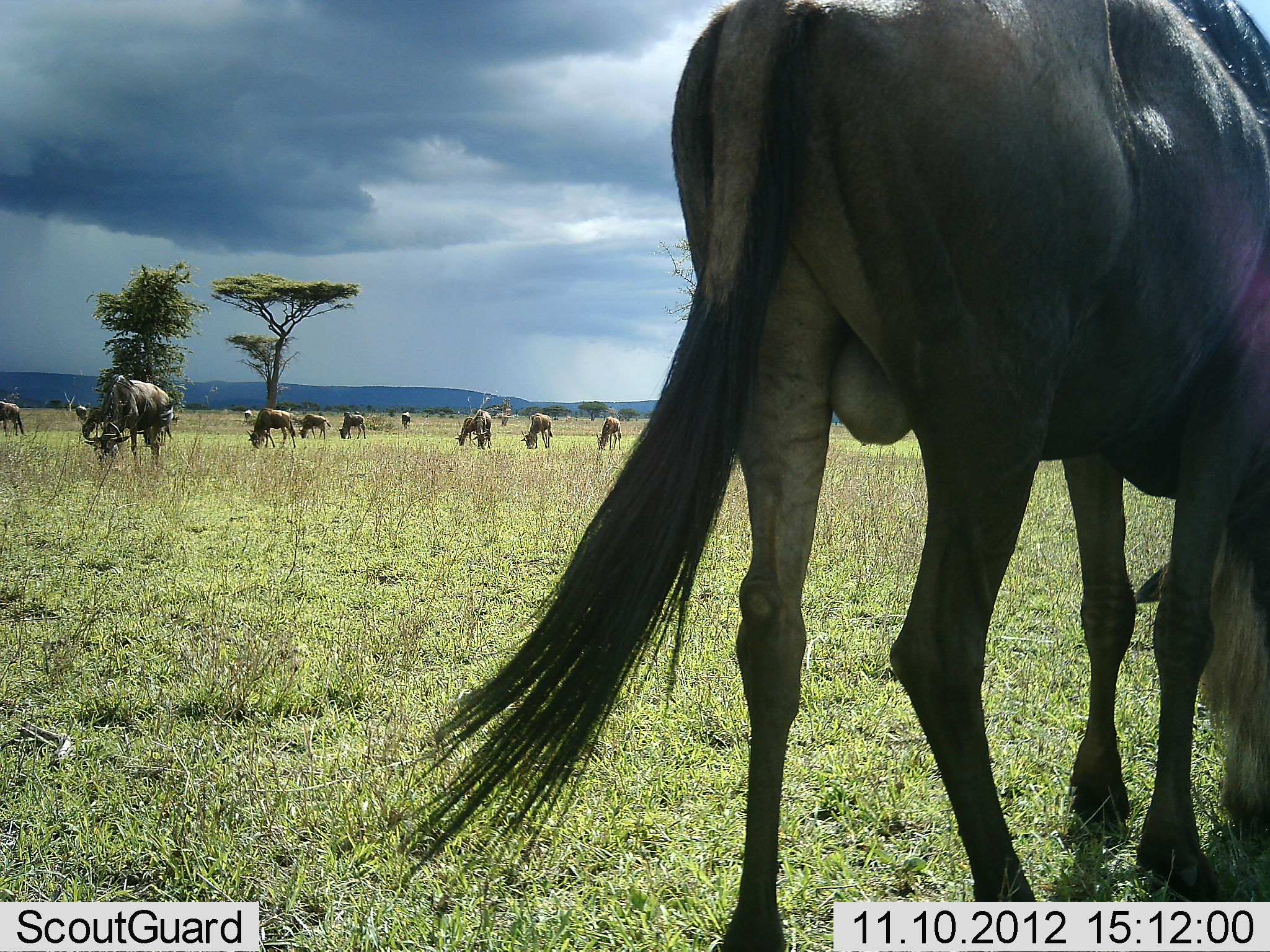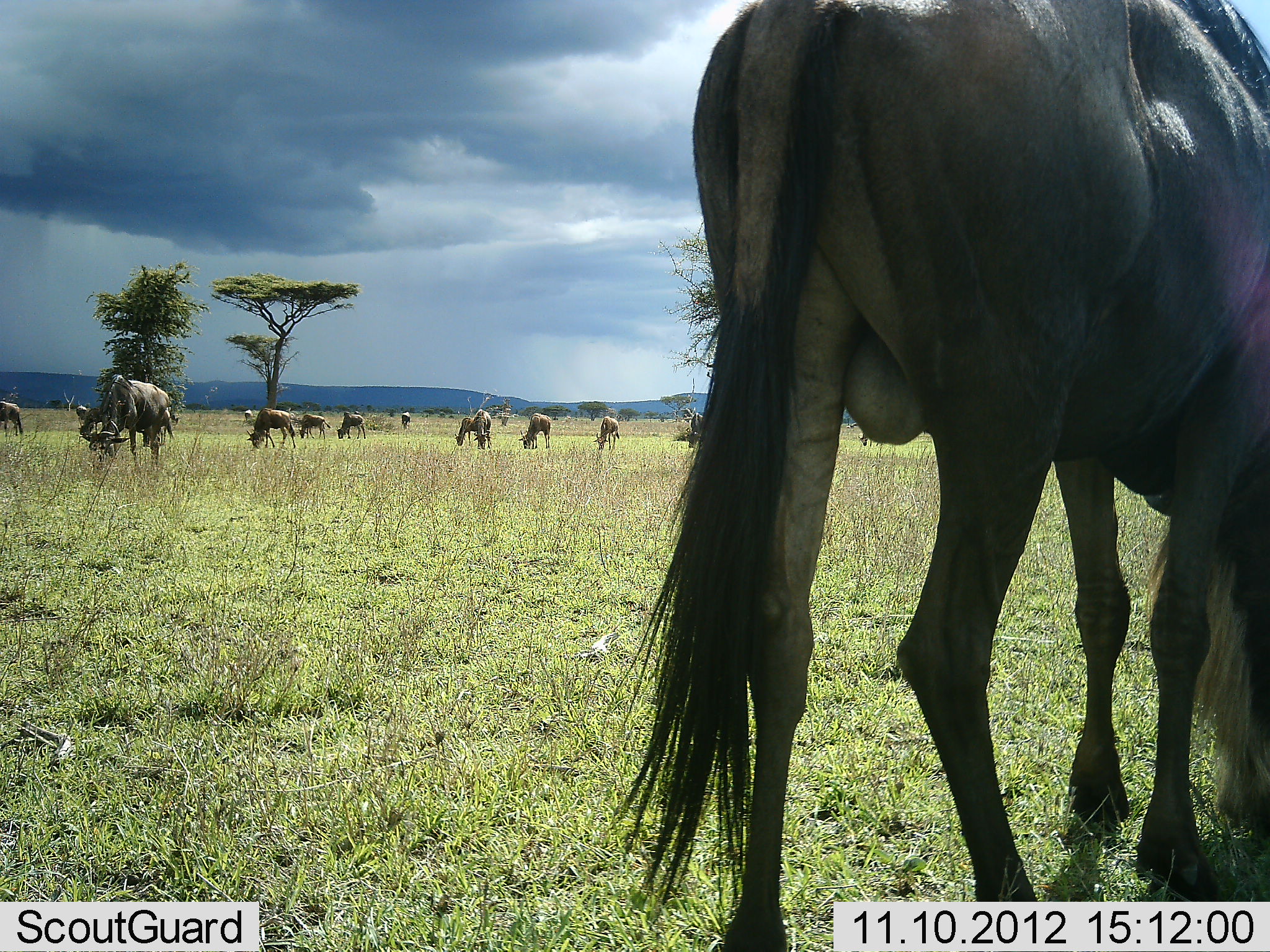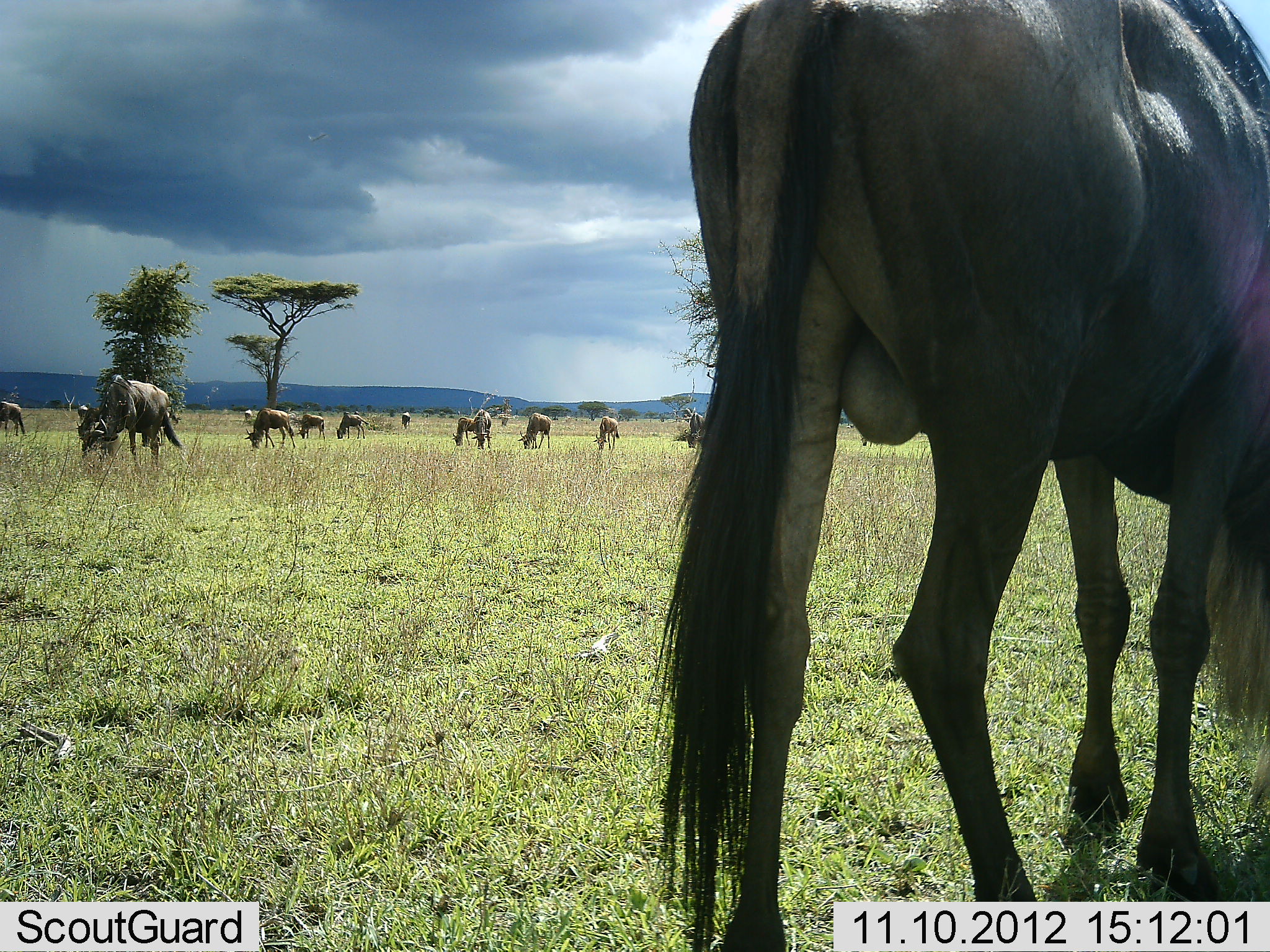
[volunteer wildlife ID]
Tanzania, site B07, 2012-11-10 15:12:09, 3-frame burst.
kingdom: Animalia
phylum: Chordata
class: Mammalia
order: Artiodactyla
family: Bovidae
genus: Connochaetes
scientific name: Connochaetes taurinus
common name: blue wildebeest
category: wildebeest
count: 11-50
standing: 40%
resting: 0%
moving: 0%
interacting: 0%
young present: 0%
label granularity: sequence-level